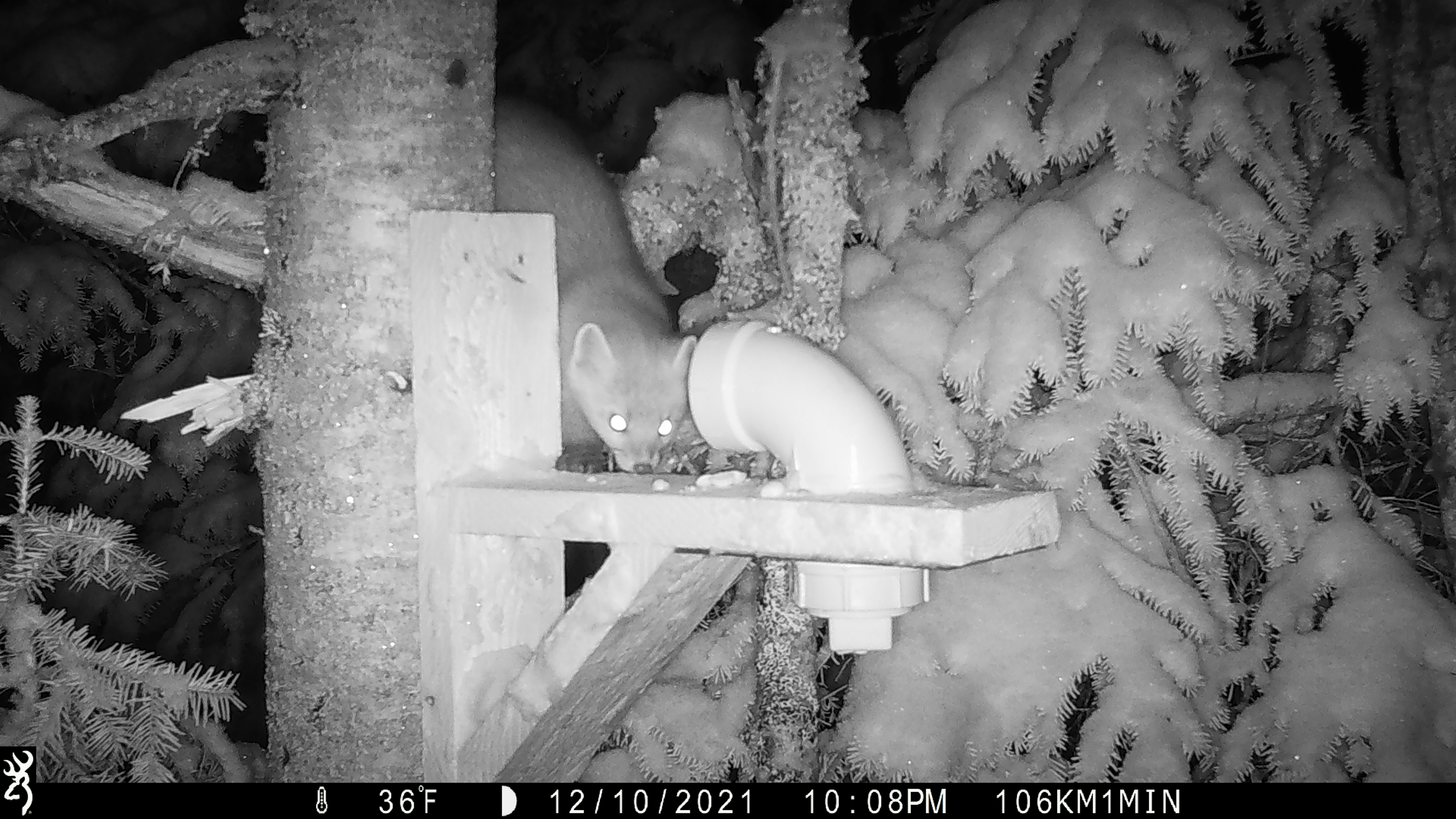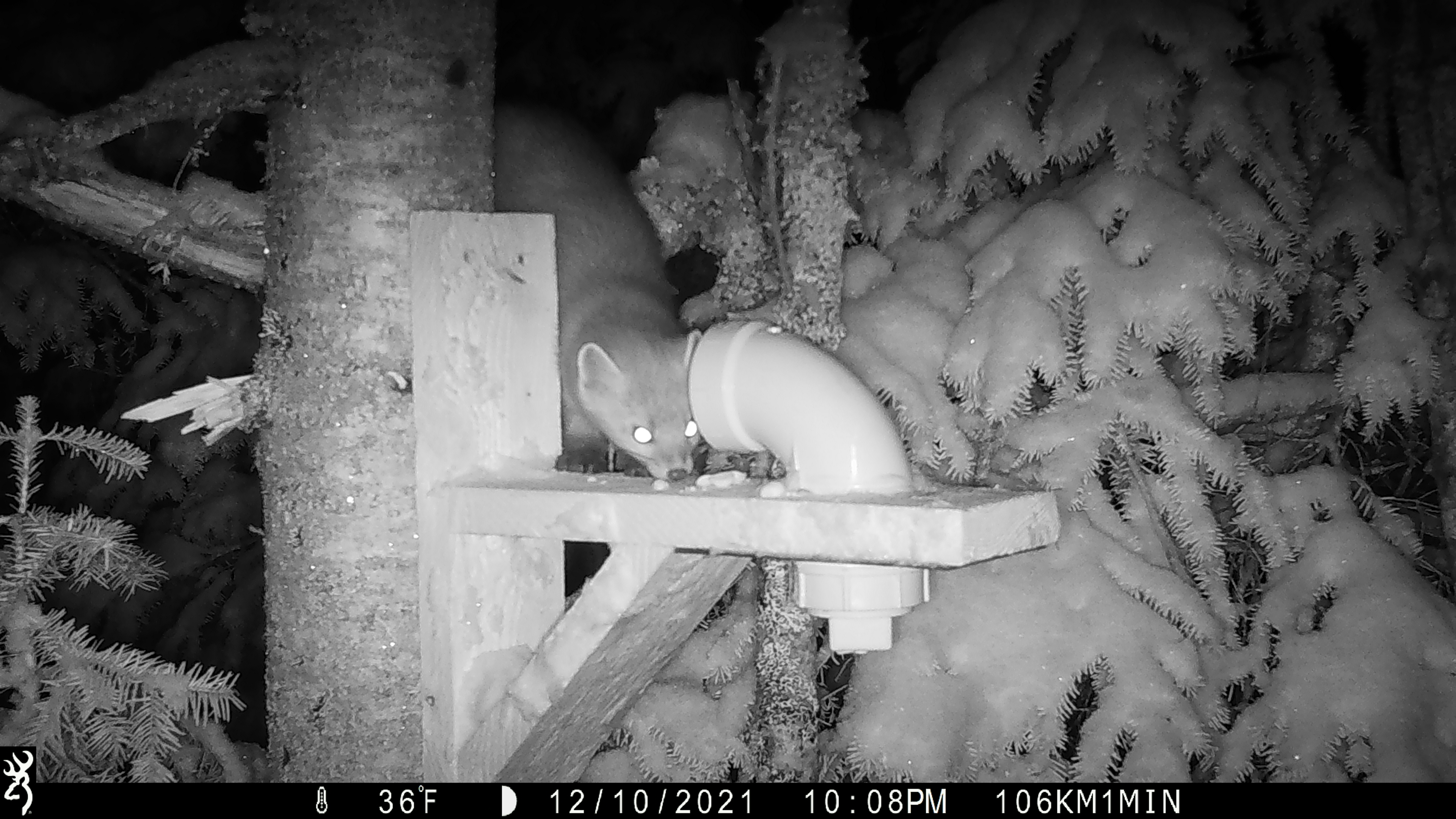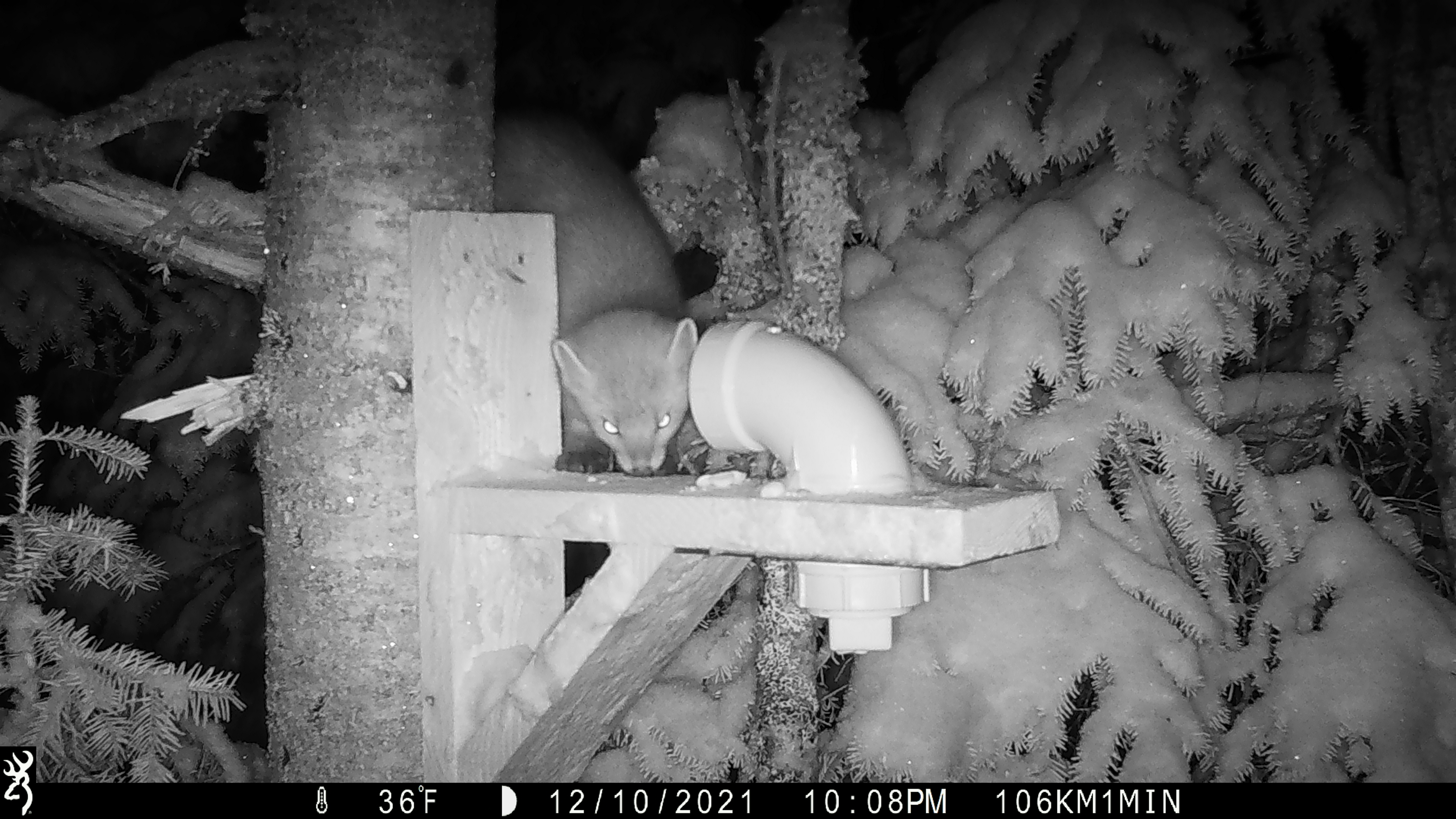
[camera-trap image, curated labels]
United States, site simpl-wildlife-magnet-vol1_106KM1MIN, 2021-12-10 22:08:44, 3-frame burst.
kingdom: Animalia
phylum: Chordata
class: Mammalia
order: Carnivora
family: Mustelidae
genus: Martes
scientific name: Martes americana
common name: american marten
American marten (Martes americana).